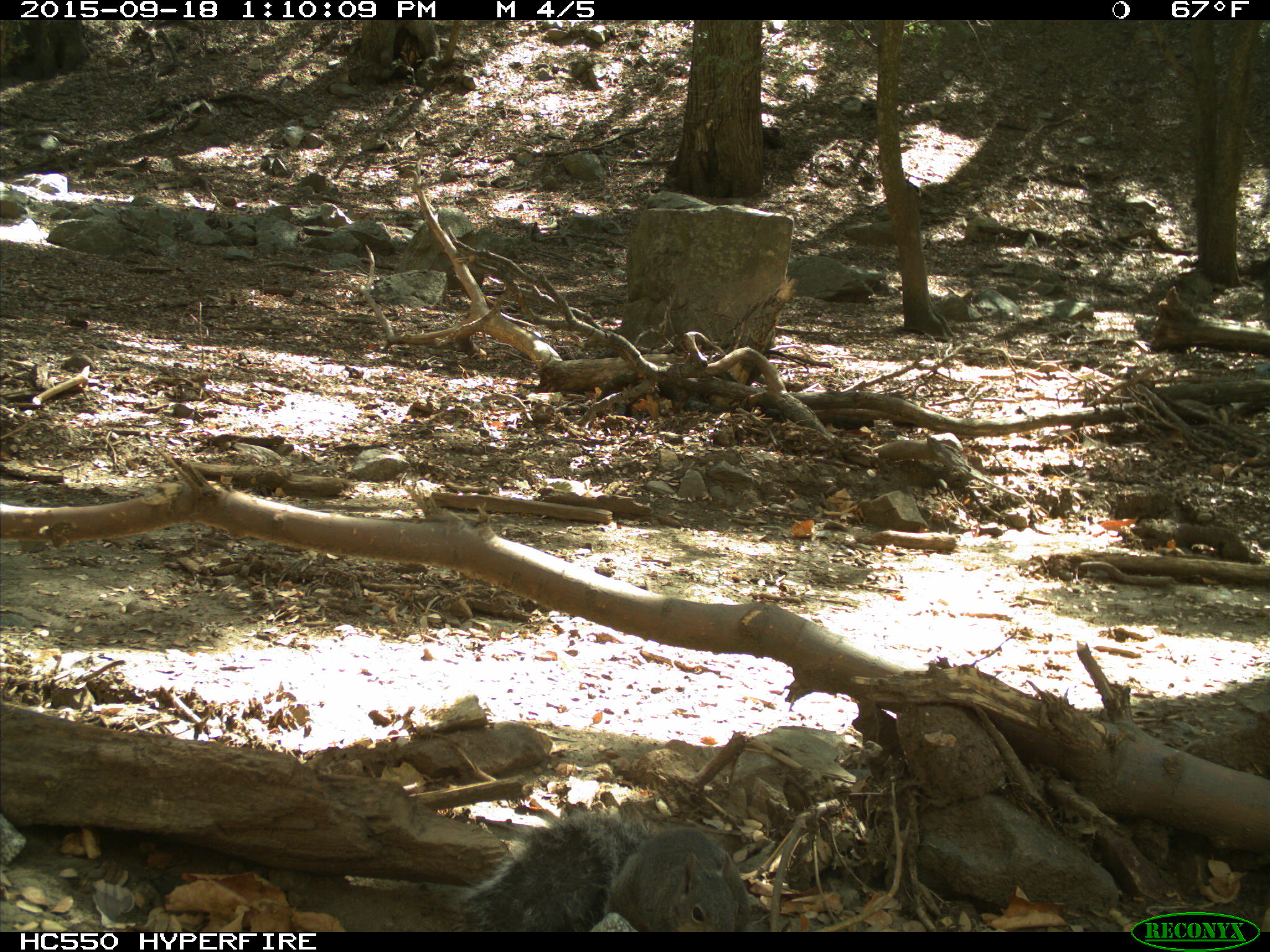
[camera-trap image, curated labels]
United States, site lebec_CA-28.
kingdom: Animalia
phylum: Chordata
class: Mammalia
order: Rodentia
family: Sciuridae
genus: Sciurus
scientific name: Sciurus carolinensis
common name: eastern gray squirrel